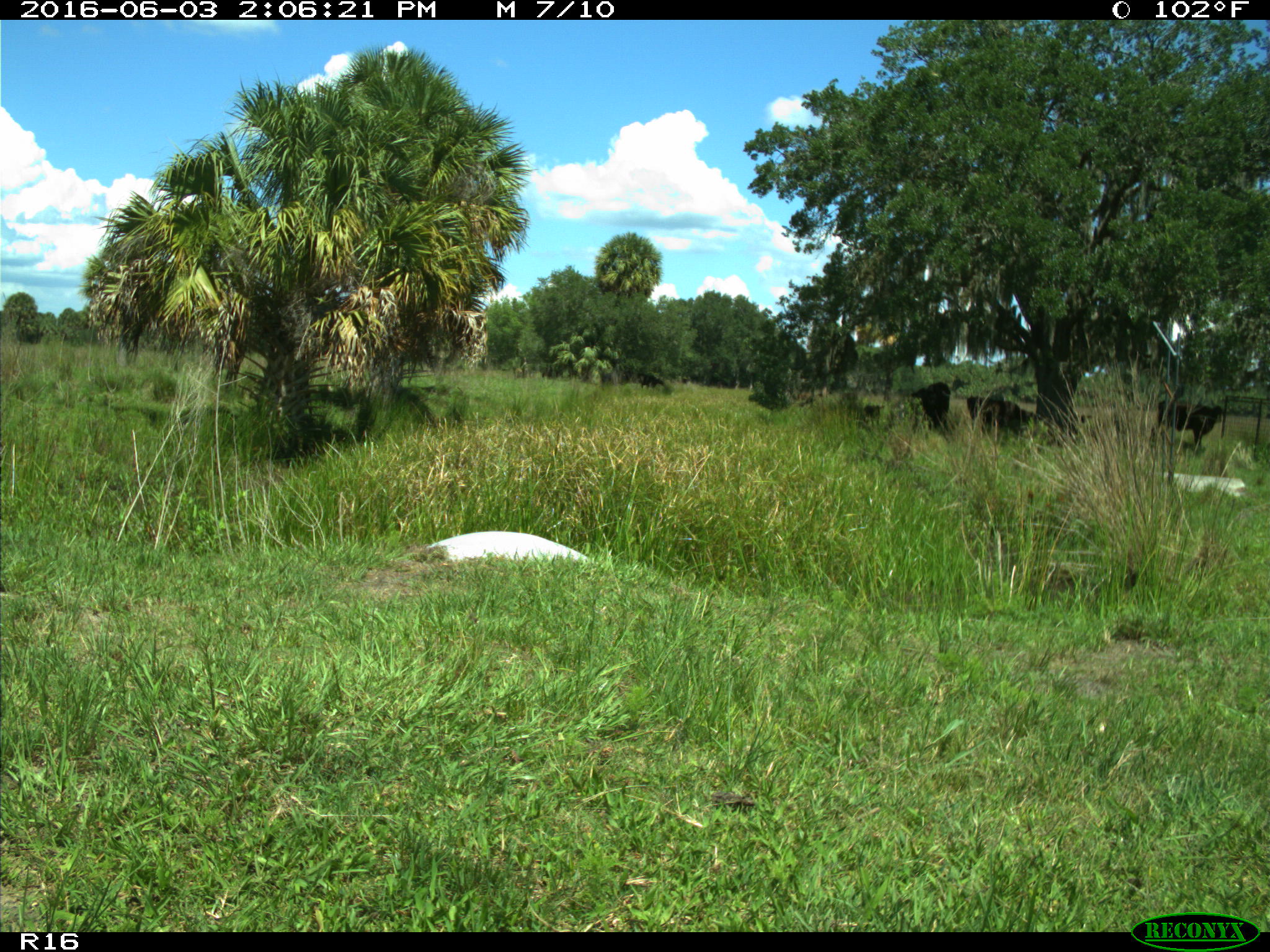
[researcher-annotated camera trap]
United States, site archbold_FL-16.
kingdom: Animalia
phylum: Chordata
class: Mammalia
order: Artiodactyla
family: Bovidae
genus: Bos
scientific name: Bos taurus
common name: domestic cow